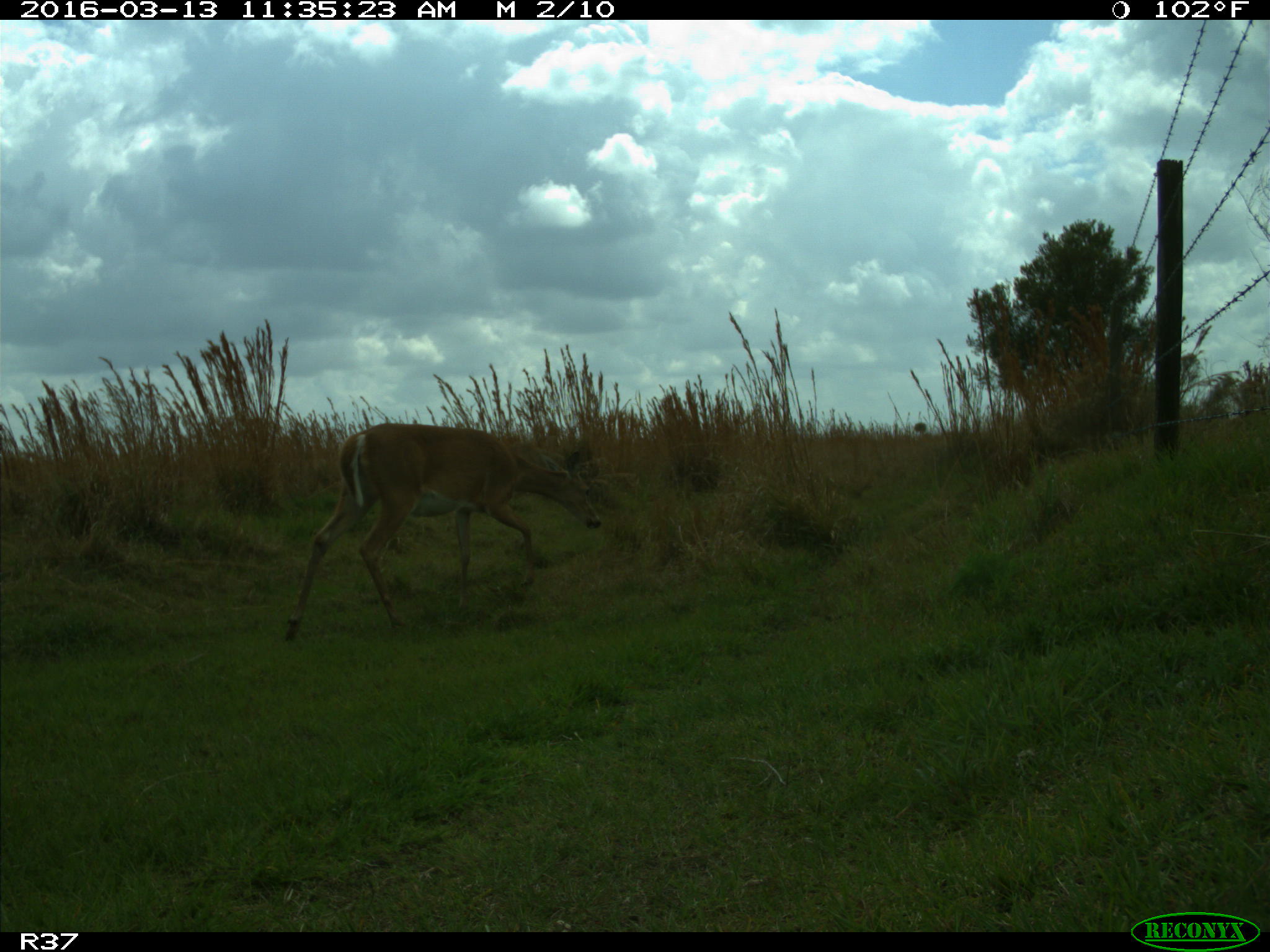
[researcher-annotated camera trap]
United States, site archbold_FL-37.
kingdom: Animalia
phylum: Chordata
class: Mammalia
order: Artiodactyla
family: Cervidae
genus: Odocoileus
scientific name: Odocoileus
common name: deer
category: unidentified deer